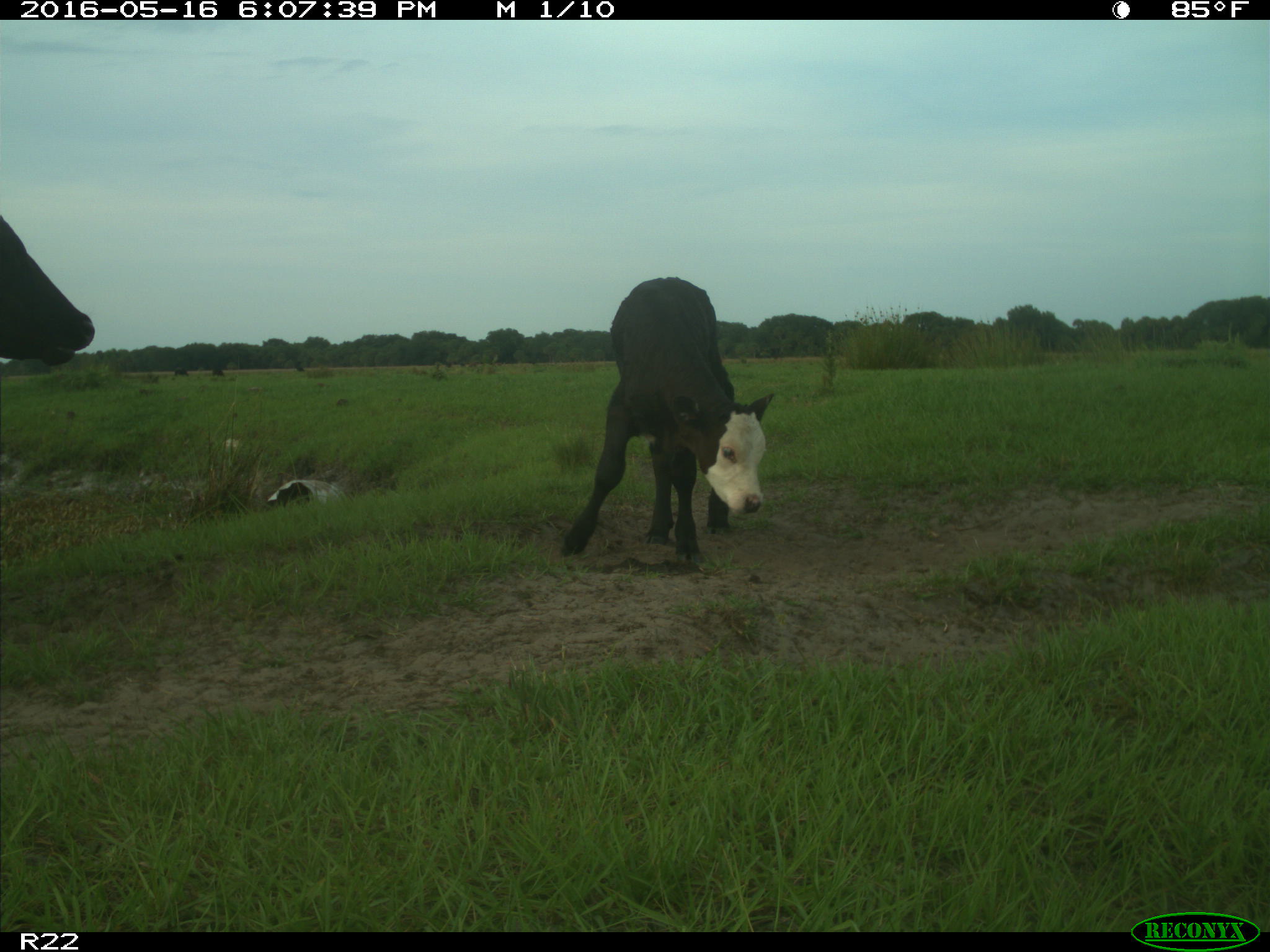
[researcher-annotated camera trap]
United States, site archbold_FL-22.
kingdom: Animalia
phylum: Chordata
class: Mammalia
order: Artiodactyla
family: Bovidae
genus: Bos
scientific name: Bos taurus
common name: domestic cow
Bos taurus (domestic cow).